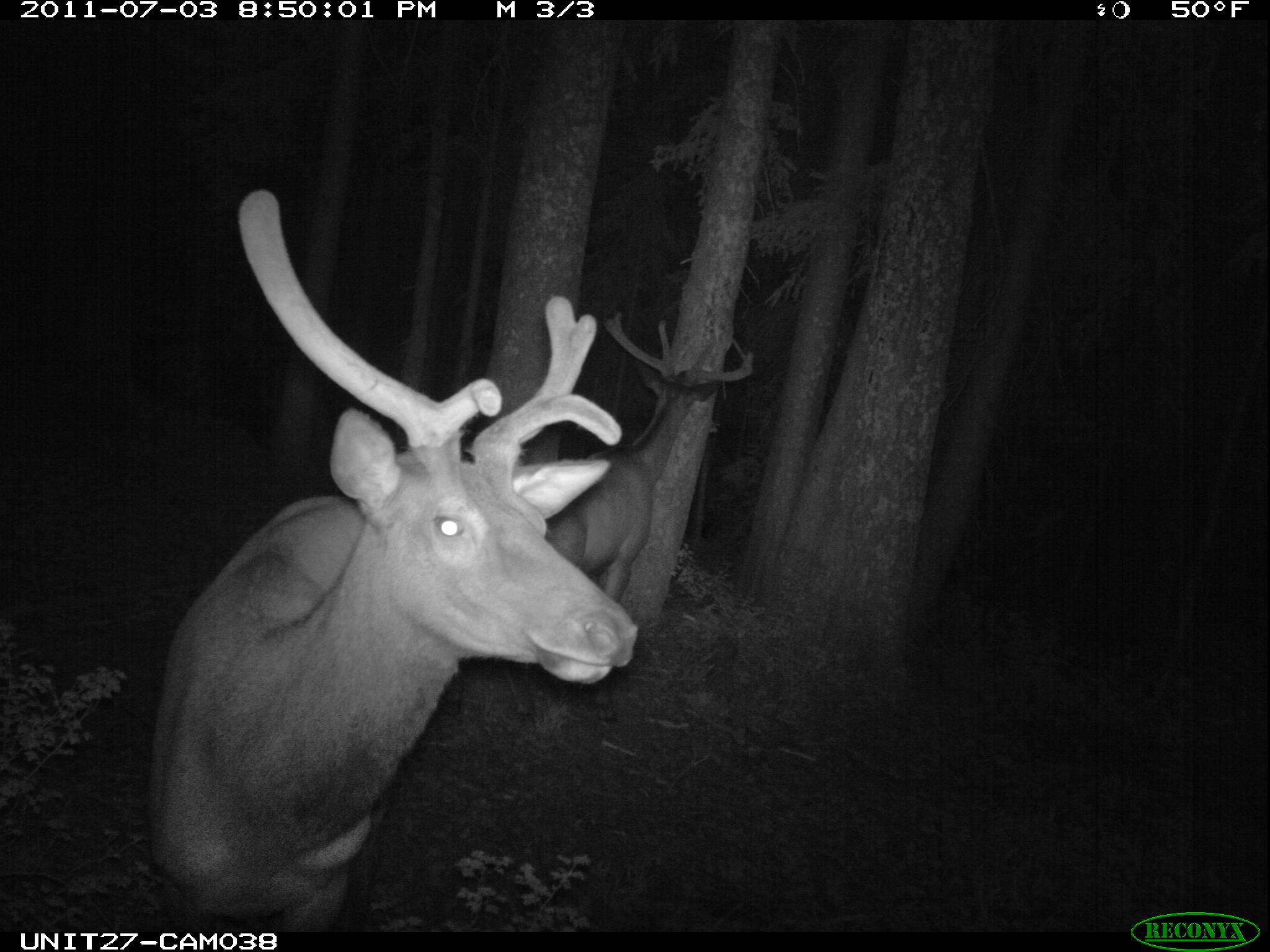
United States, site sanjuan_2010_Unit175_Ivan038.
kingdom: Animalia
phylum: Chordata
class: Mammalia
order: Artiodactyla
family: Cervidae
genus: Cervus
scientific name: Cervus elaphus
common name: red deer